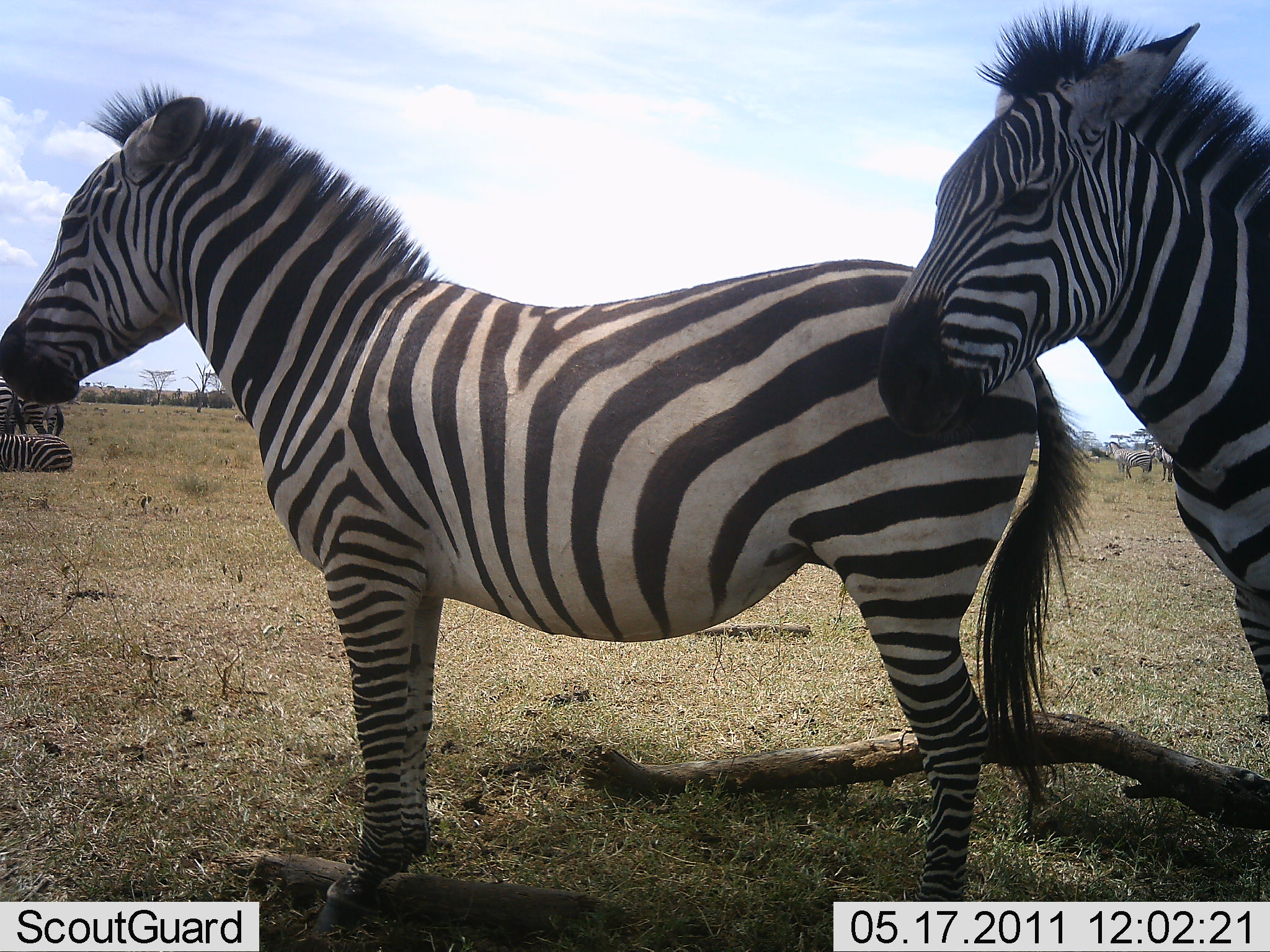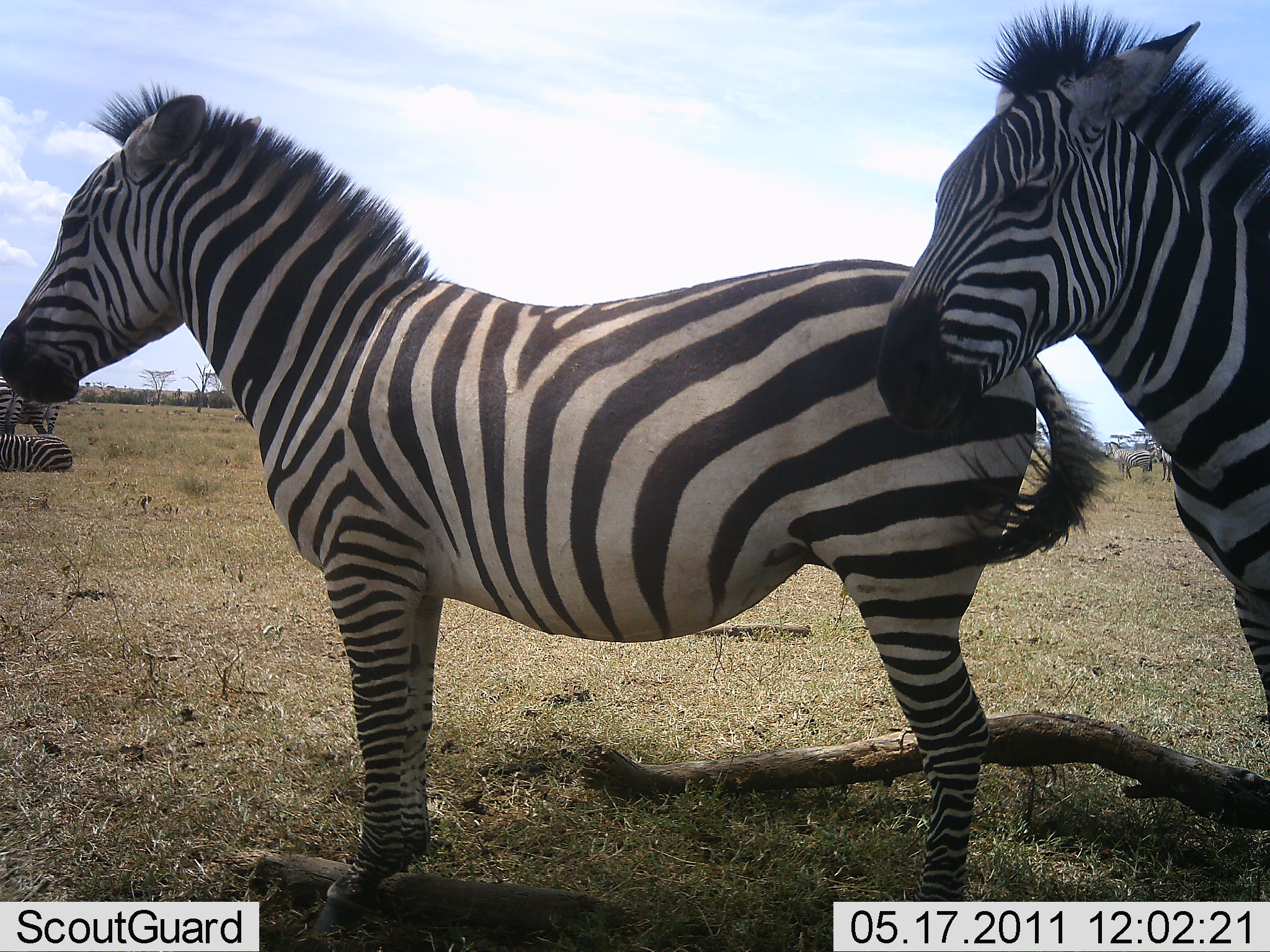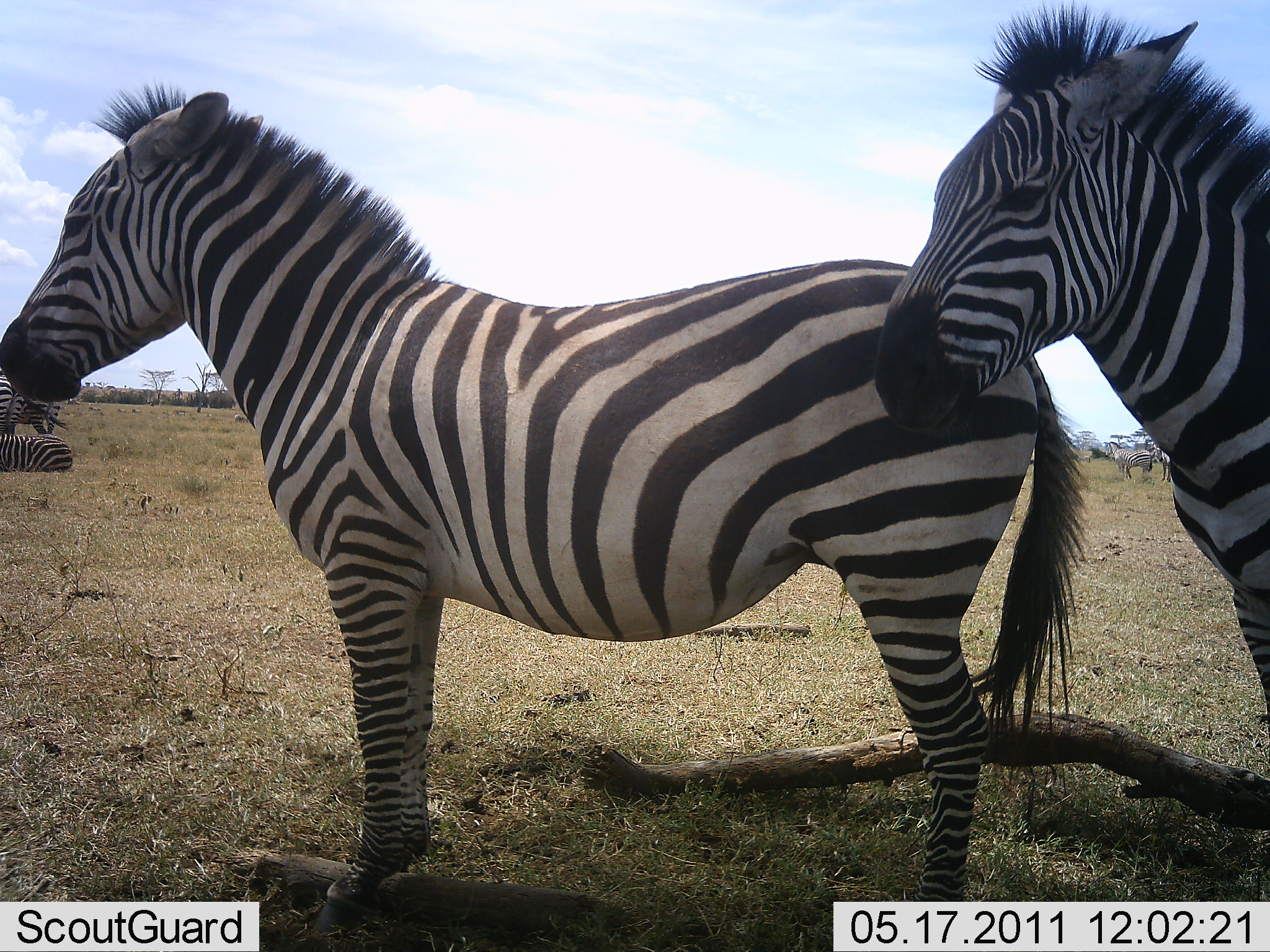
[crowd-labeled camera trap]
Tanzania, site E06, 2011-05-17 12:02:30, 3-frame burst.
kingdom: Animalia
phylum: Chordata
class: Mammalia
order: Perissodactyla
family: Equidae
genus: Equus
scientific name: Equus quagga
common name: plains zebra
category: zebra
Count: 5.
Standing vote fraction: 100%.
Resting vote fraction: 71%.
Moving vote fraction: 0%.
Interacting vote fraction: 0%.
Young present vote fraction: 0%.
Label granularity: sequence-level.